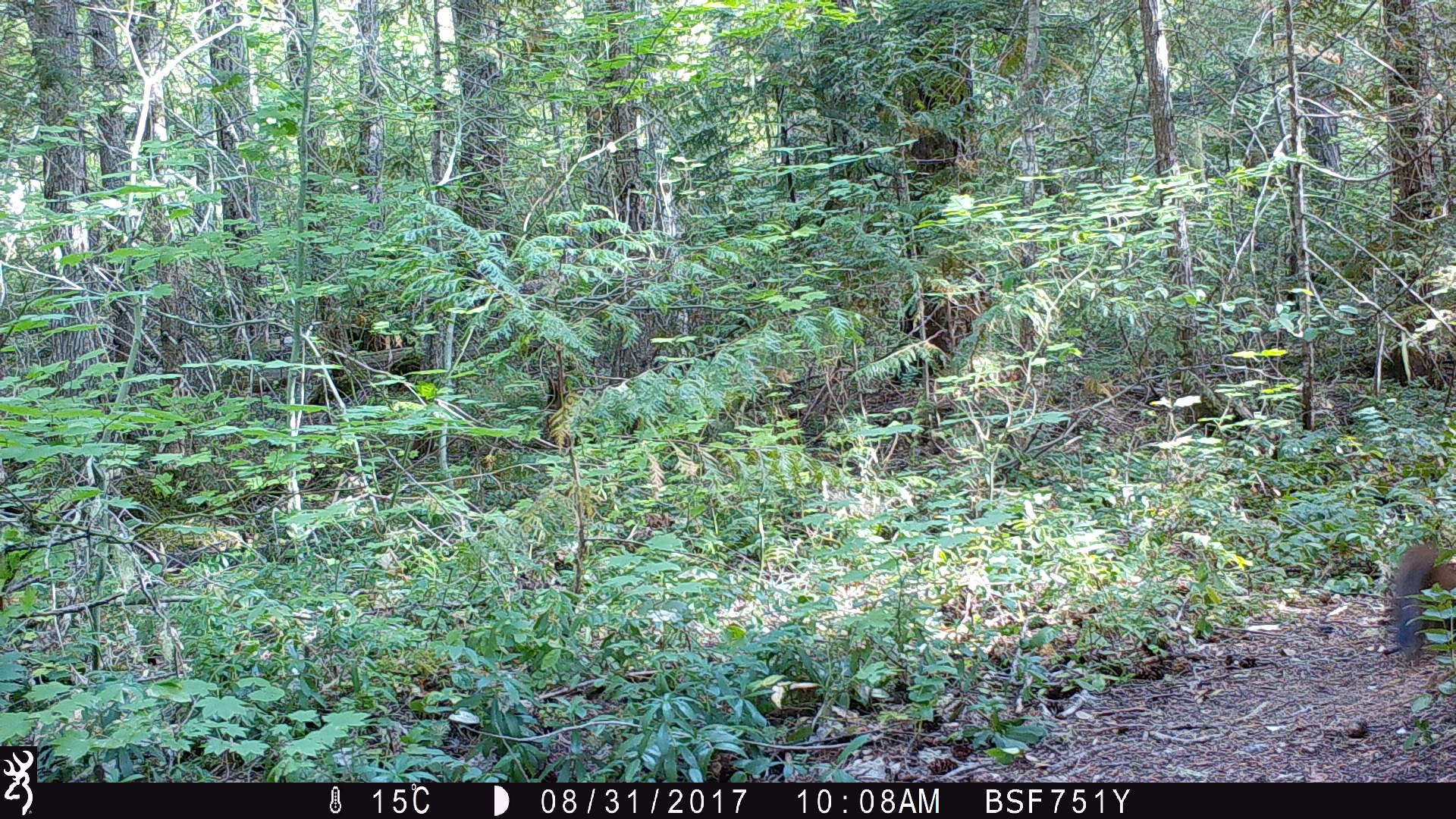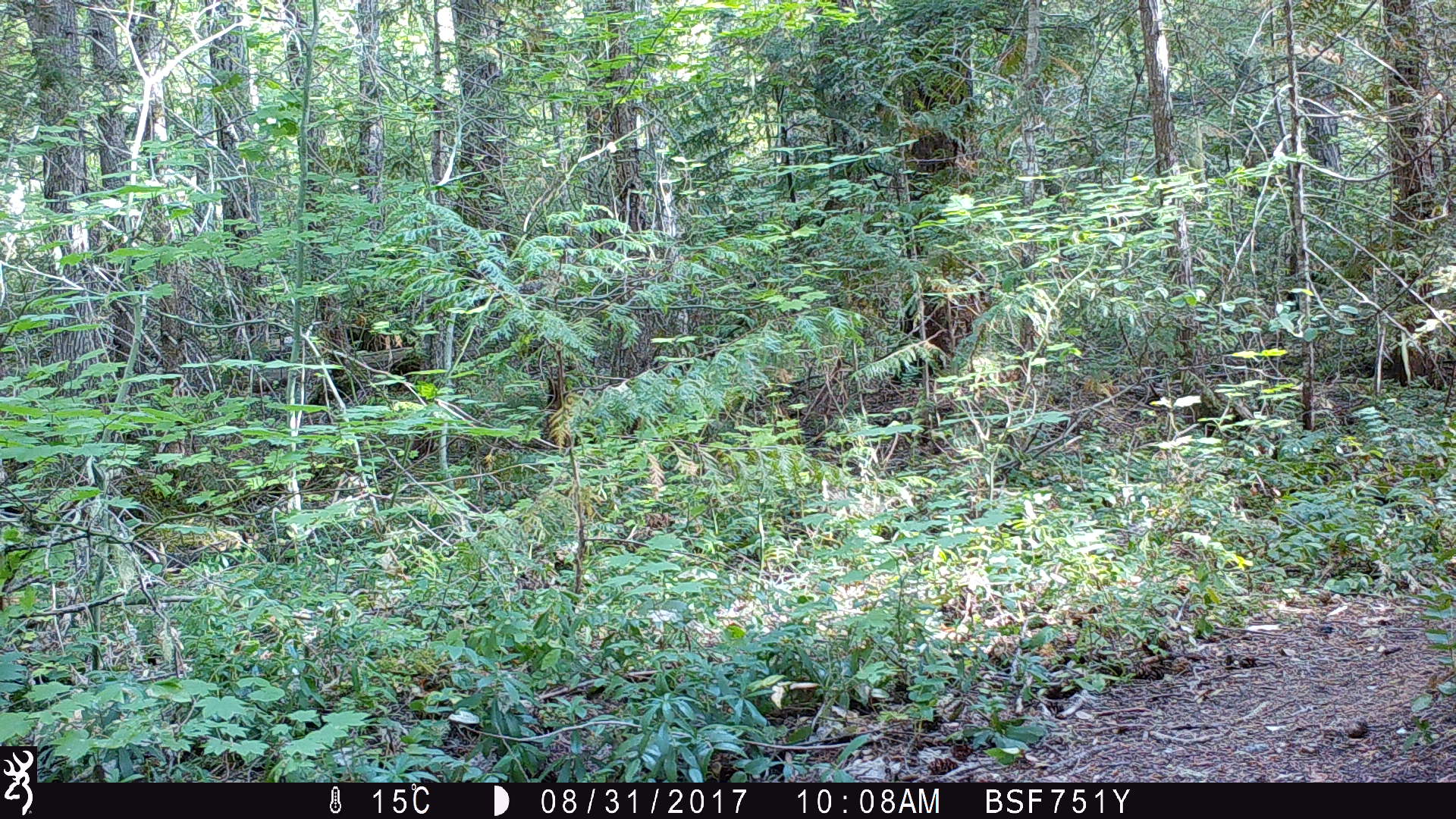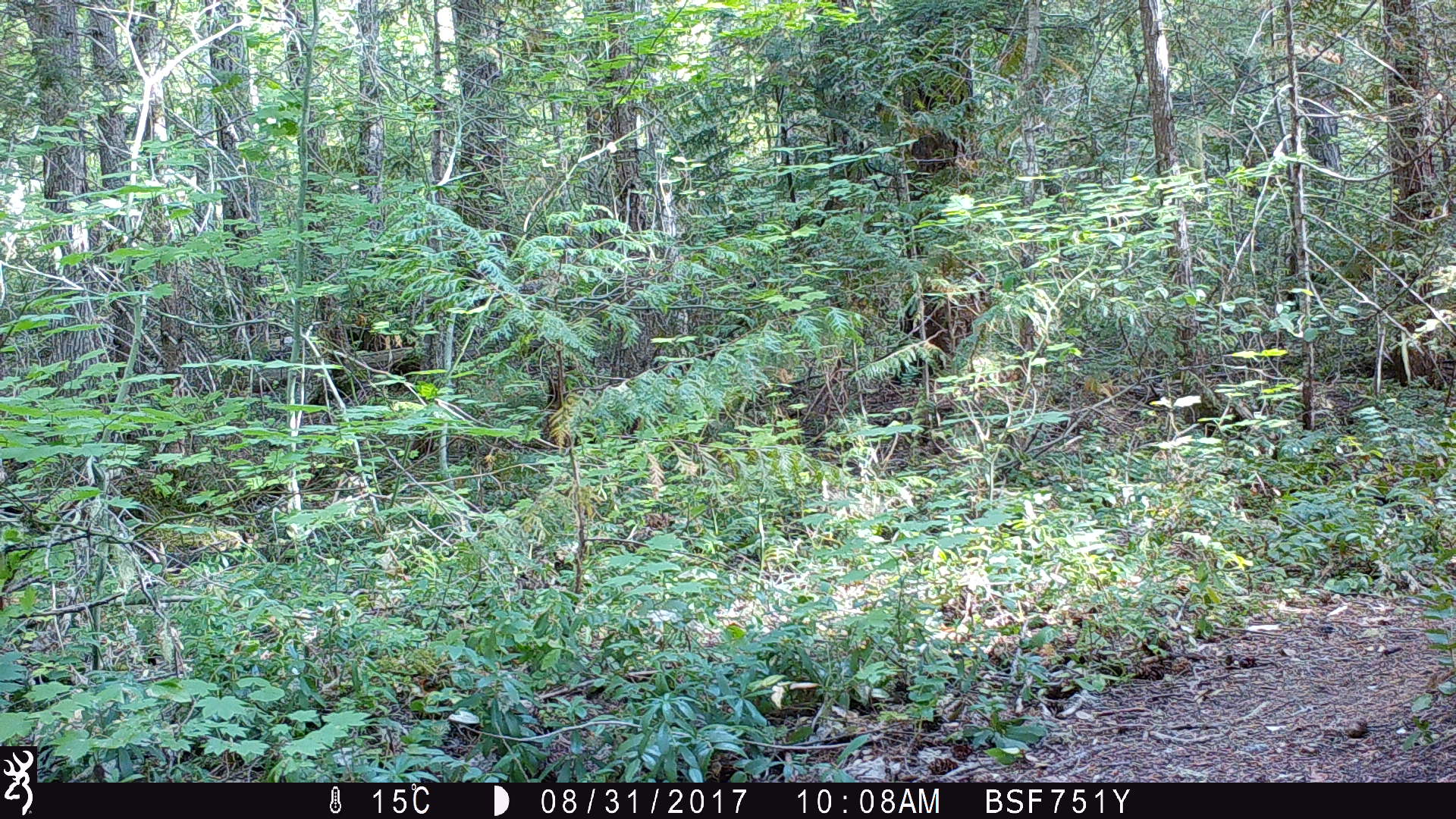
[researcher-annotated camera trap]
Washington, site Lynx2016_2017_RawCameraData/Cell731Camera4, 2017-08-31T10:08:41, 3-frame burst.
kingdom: Animalia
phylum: Chordata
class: Mammalia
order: Carnivora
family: Mustelidae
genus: Martes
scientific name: Martes americana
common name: american marten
Martes americana (american marten). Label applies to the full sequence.